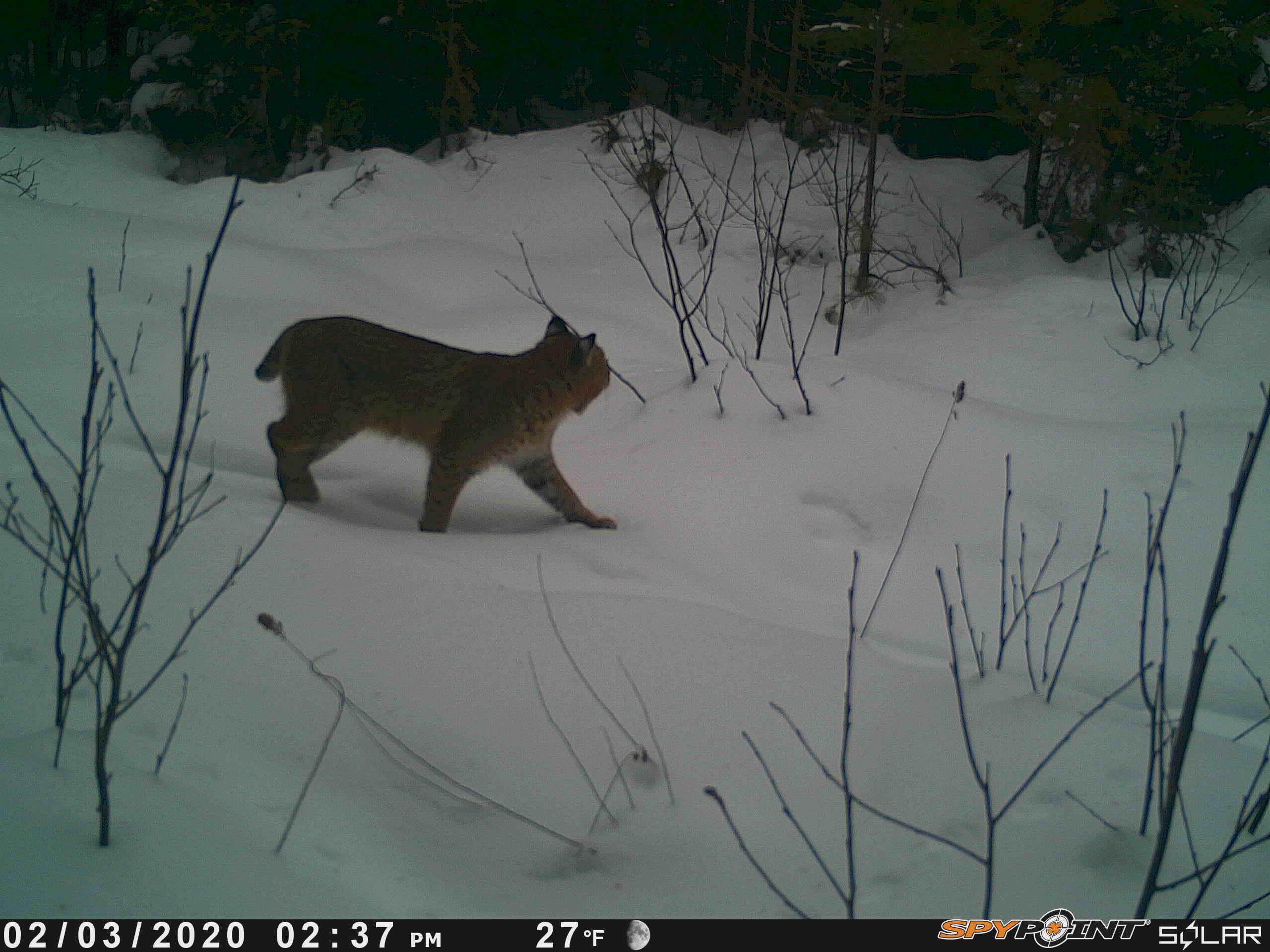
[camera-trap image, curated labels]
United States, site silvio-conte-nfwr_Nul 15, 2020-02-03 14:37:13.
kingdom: Animalia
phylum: Chordata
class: Mammalia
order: Carnivora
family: Felidae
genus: Lynx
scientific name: Lynx rufus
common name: bobcat